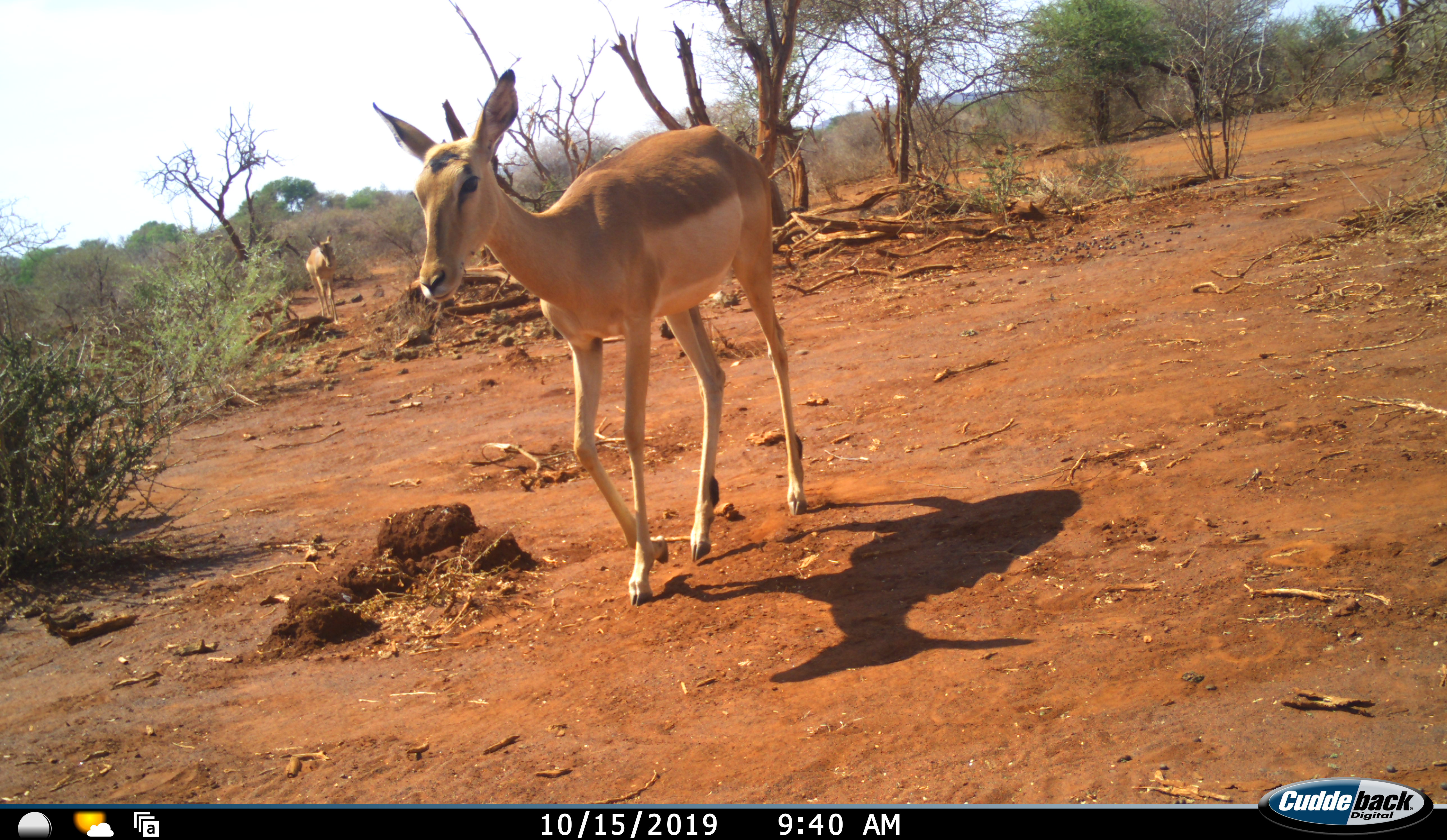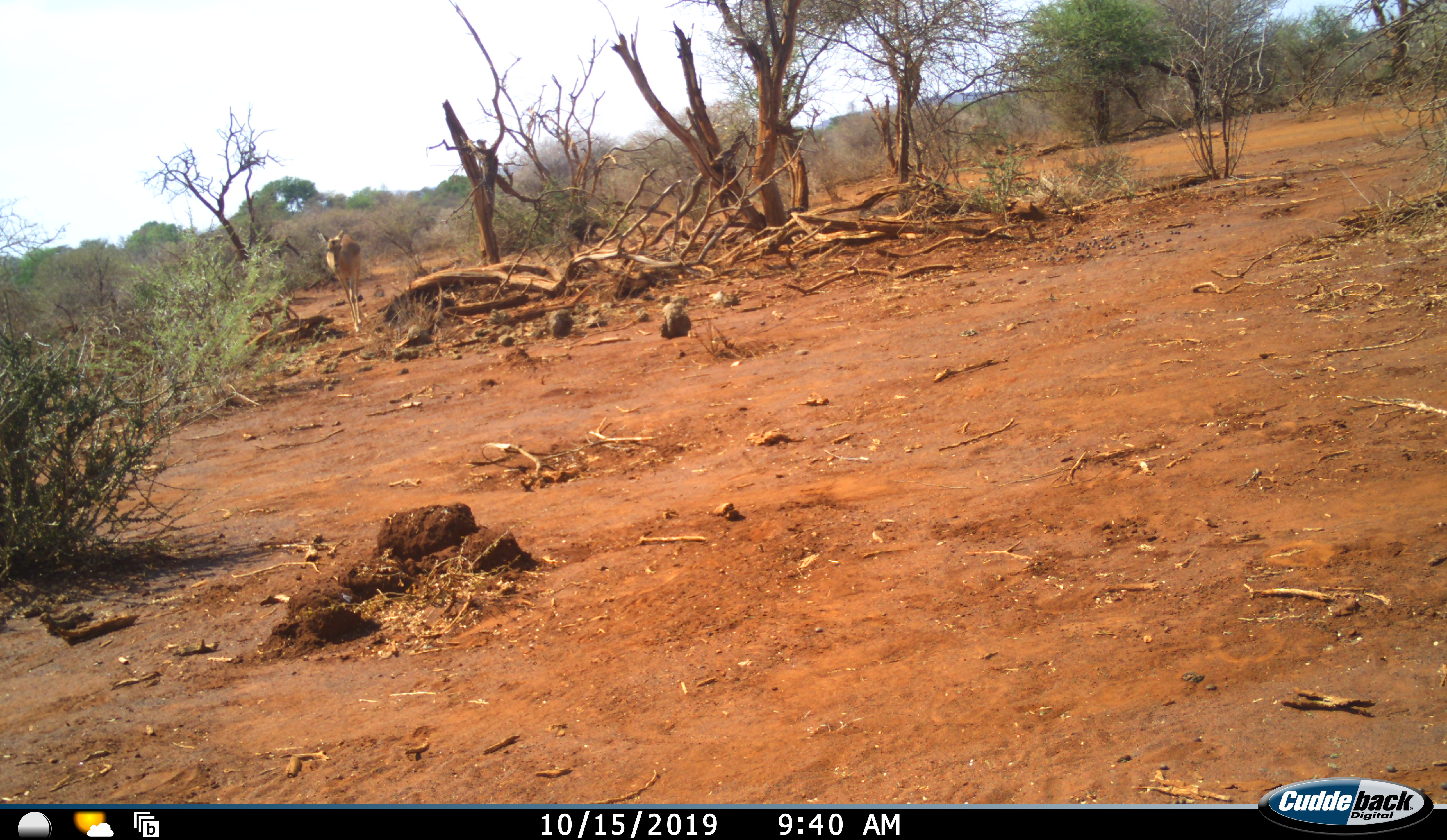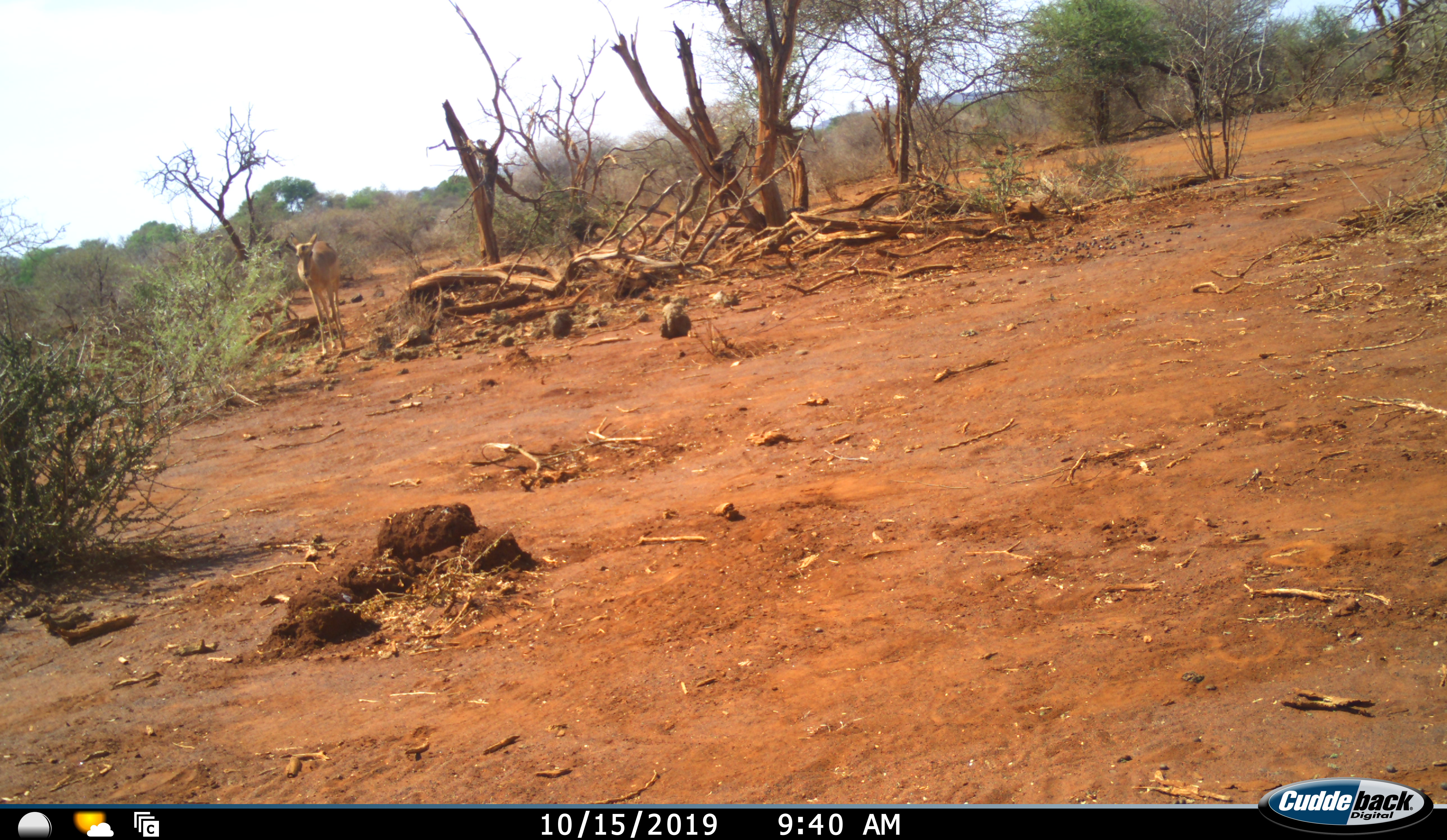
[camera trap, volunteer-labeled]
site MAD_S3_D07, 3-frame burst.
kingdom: Animalia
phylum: Chordata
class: Mammalia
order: Artiodactyla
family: Bovidae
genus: Aepyceros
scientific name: Aepyceros melampus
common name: impala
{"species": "impala (Aepyceros melampus)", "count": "2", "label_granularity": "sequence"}